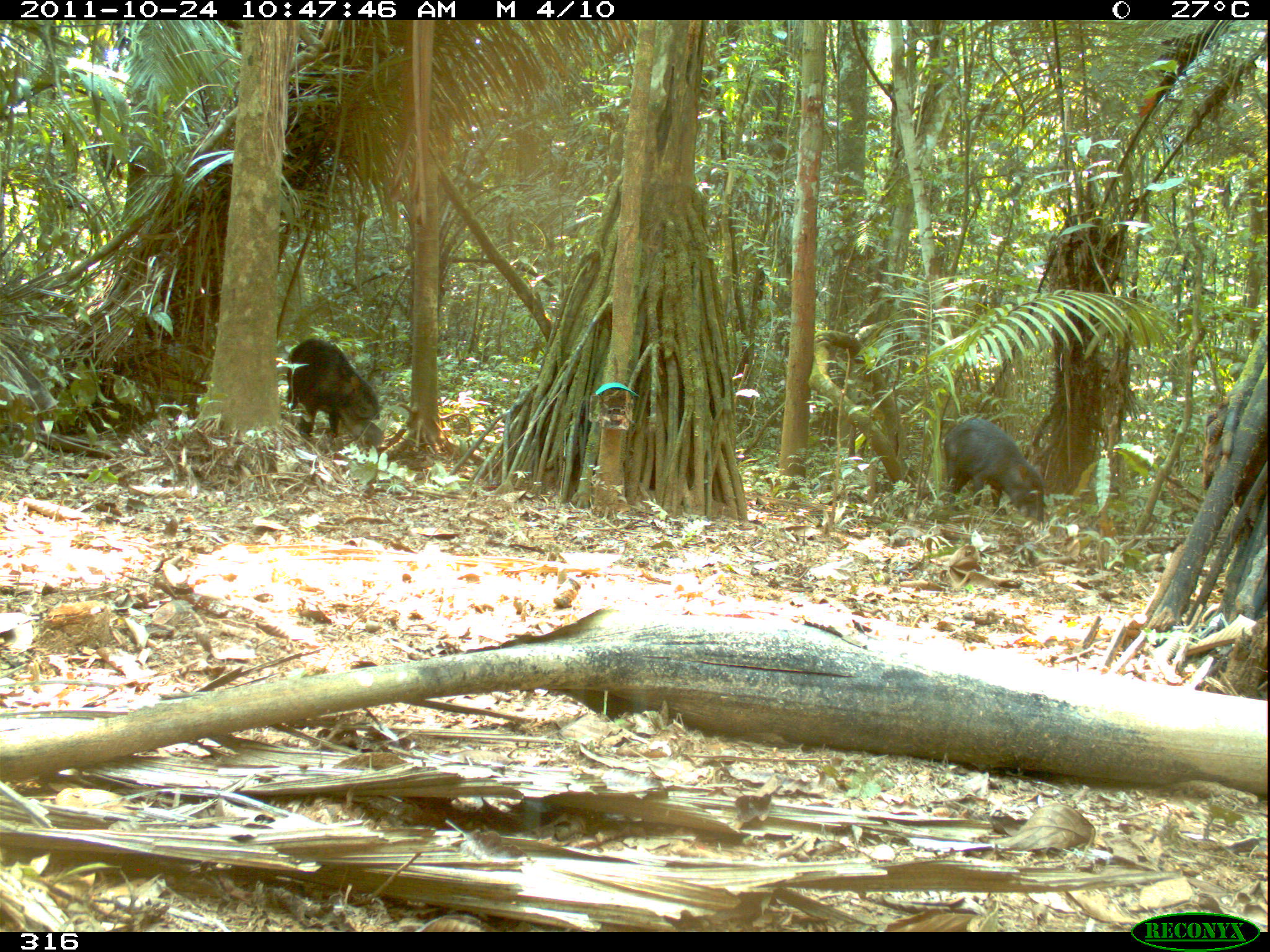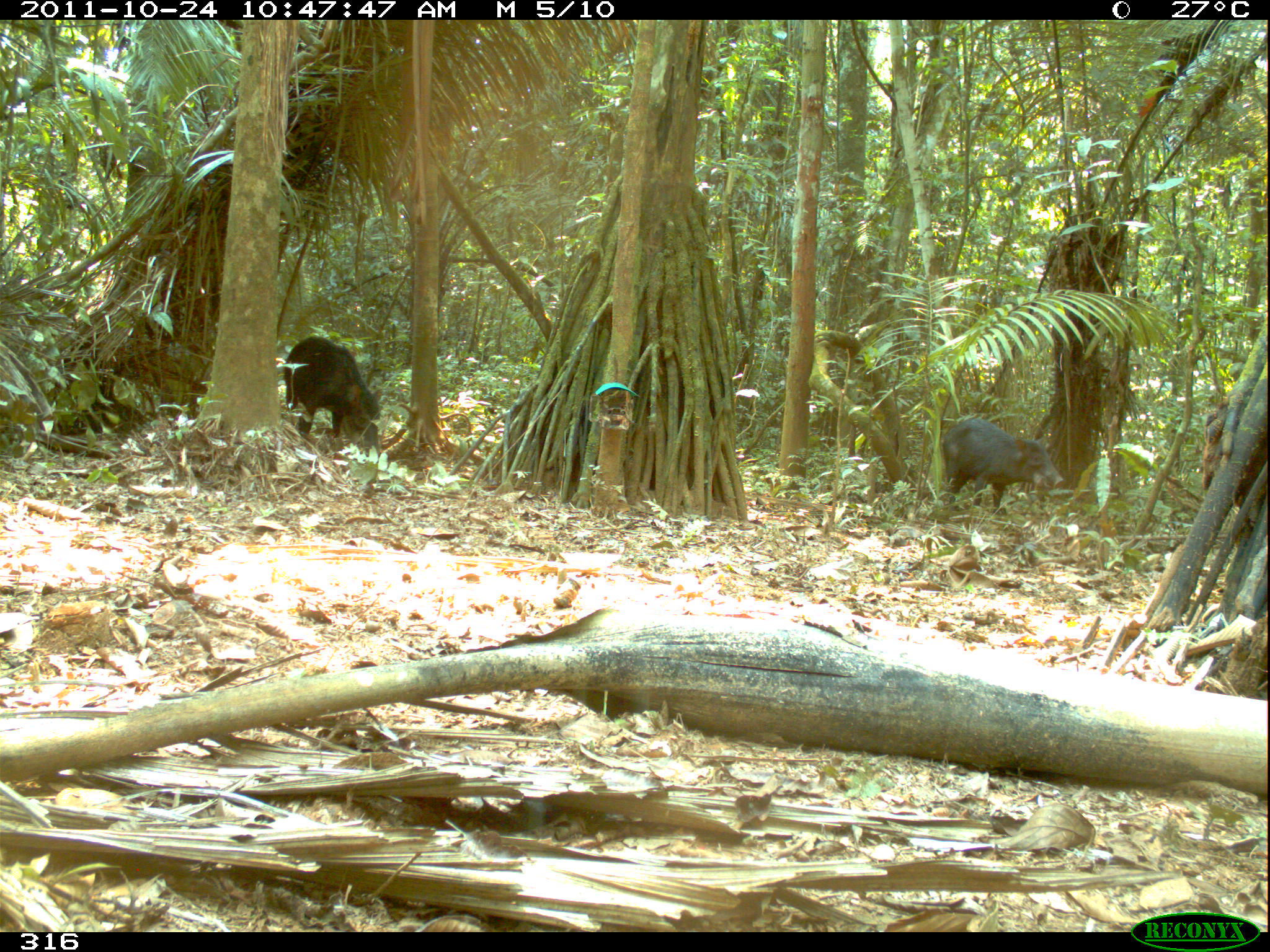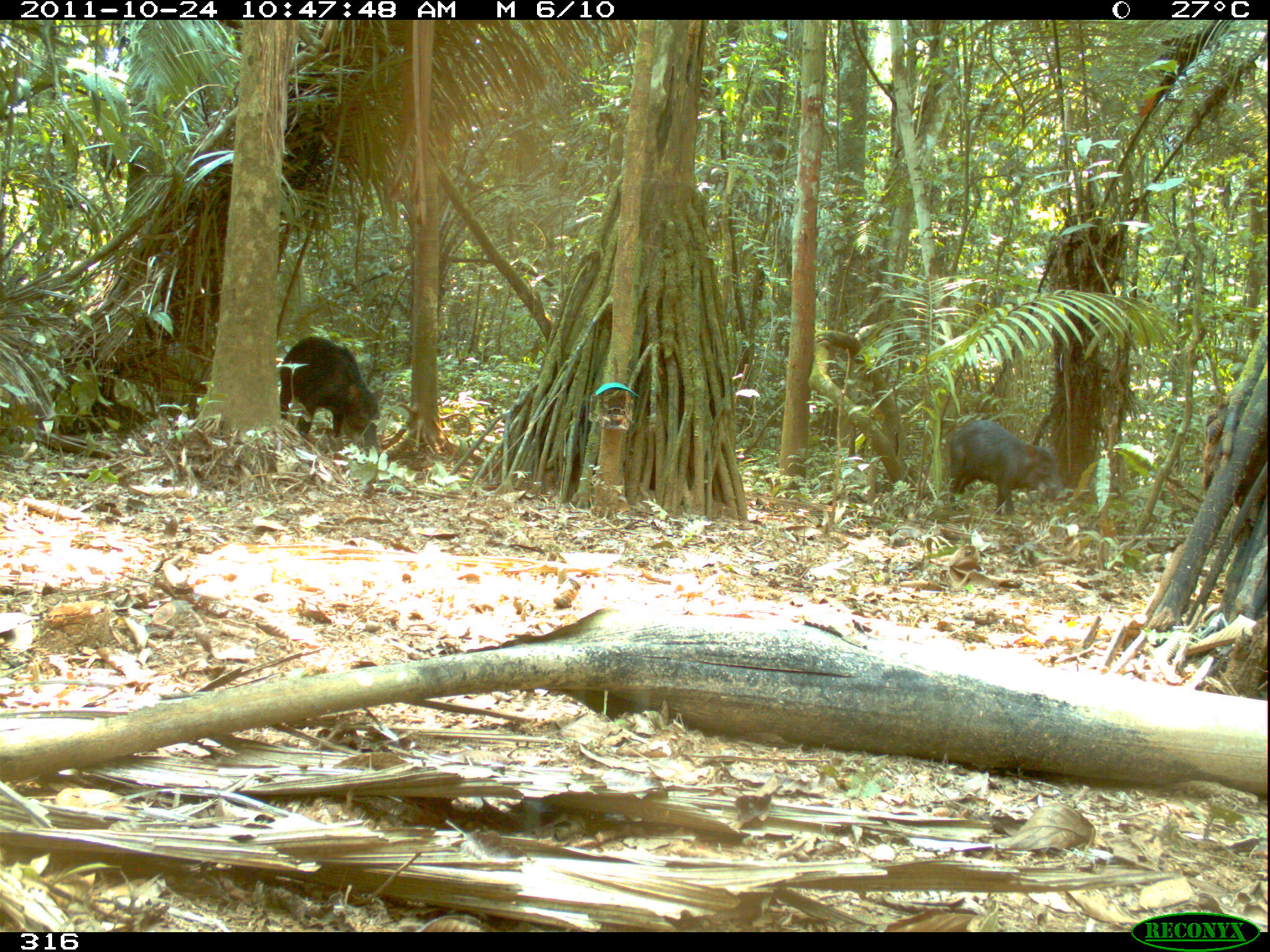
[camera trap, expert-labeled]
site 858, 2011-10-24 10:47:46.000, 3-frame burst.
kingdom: Animalia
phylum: Chordata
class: Mammalia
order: Artiodactyla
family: Tayassuidae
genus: Tayassu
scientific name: Tayassu pecari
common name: white-lipped peccary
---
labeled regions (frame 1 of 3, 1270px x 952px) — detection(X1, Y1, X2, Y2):
tayassu pecari: detection(285, 336, 384, 452); detection(942, 418, 1046, 523)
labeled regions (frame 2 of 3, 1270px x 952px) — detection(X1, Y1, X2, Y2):
tayassu pecari: detection(942, 416, 1065, 515); detection(283, 335, 383, 456)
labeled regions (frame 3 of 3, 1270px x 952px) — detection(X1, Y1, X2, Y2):
tayassu pecari: detection(278, 336, 384, 457); detection(948, 420, 1067, 516)